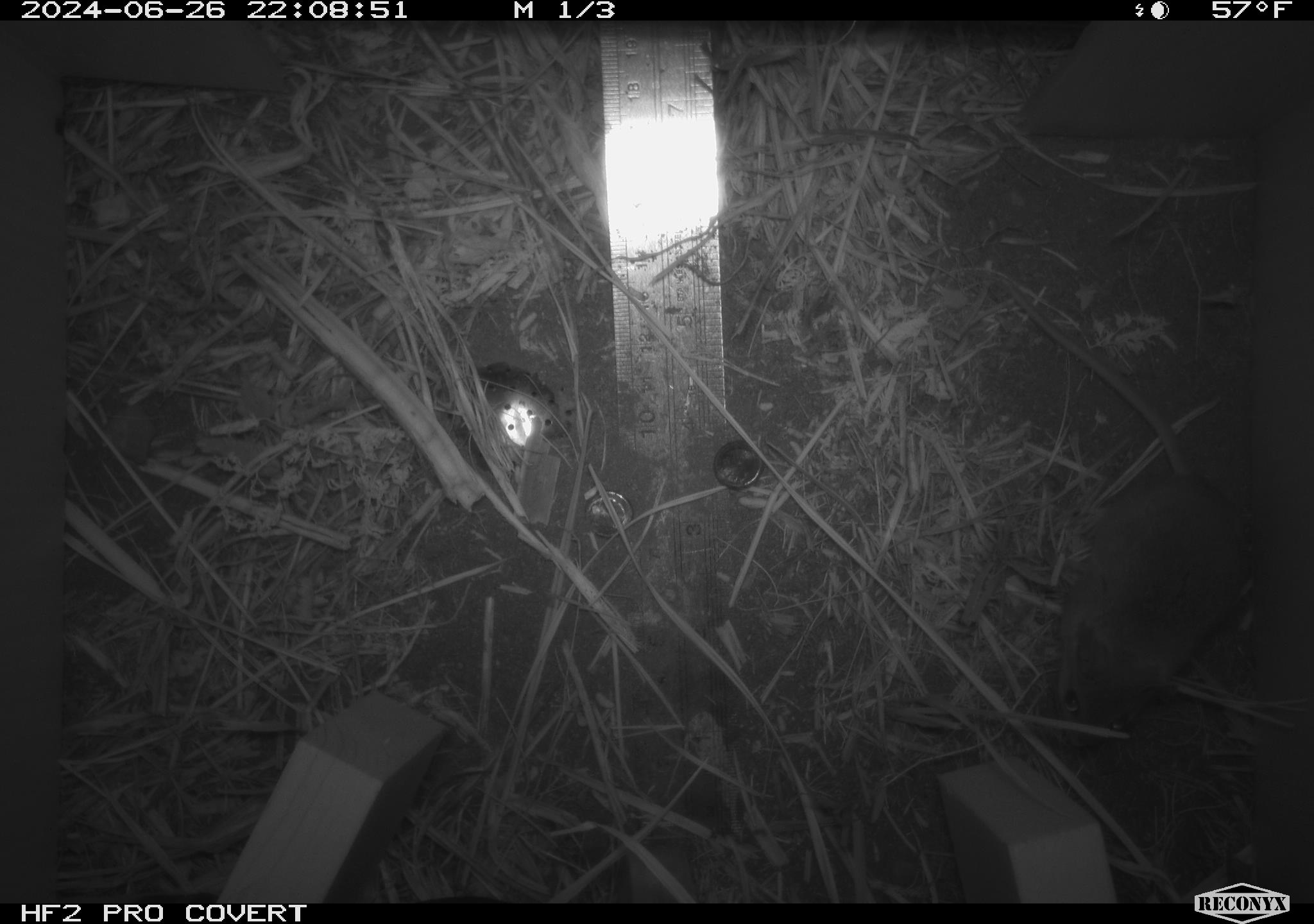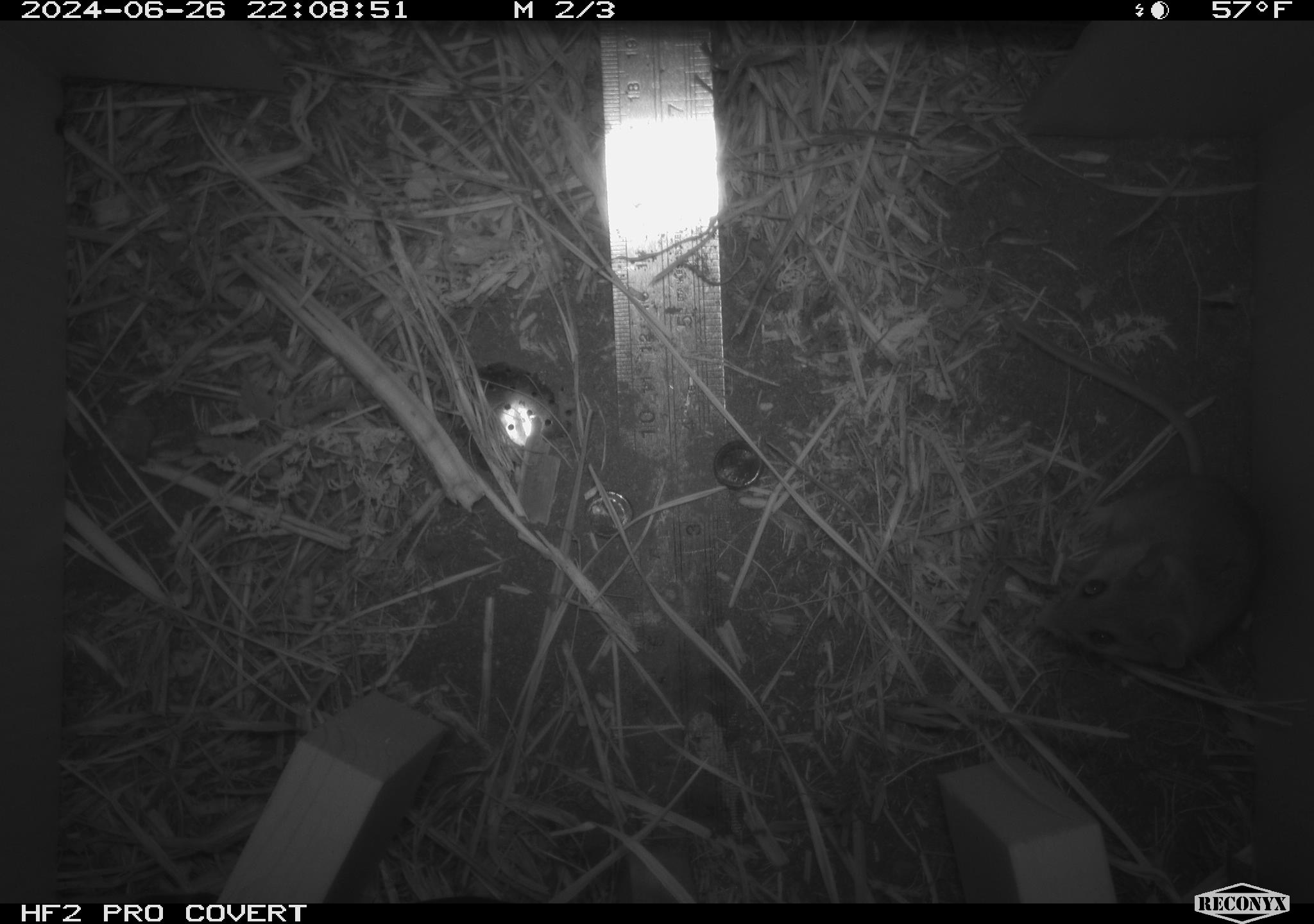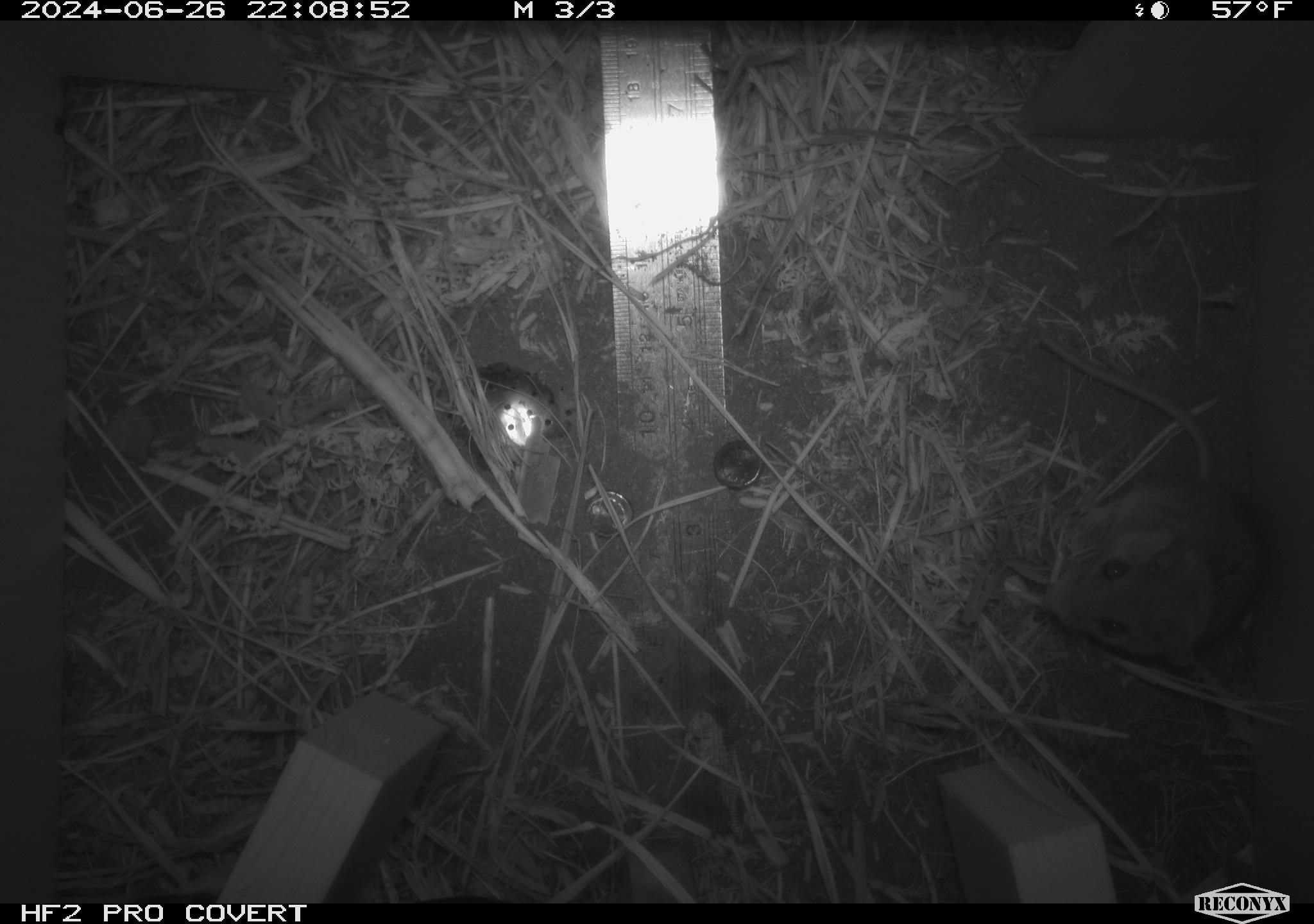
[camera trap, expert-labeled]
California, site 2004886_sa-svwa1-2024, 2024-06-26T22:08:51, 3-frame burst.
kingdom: Animalia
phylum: Chordata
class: Mammalia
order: Rodentia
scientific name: Rodentia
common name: mouse species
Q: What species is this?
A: Mouse species (Rodentia).